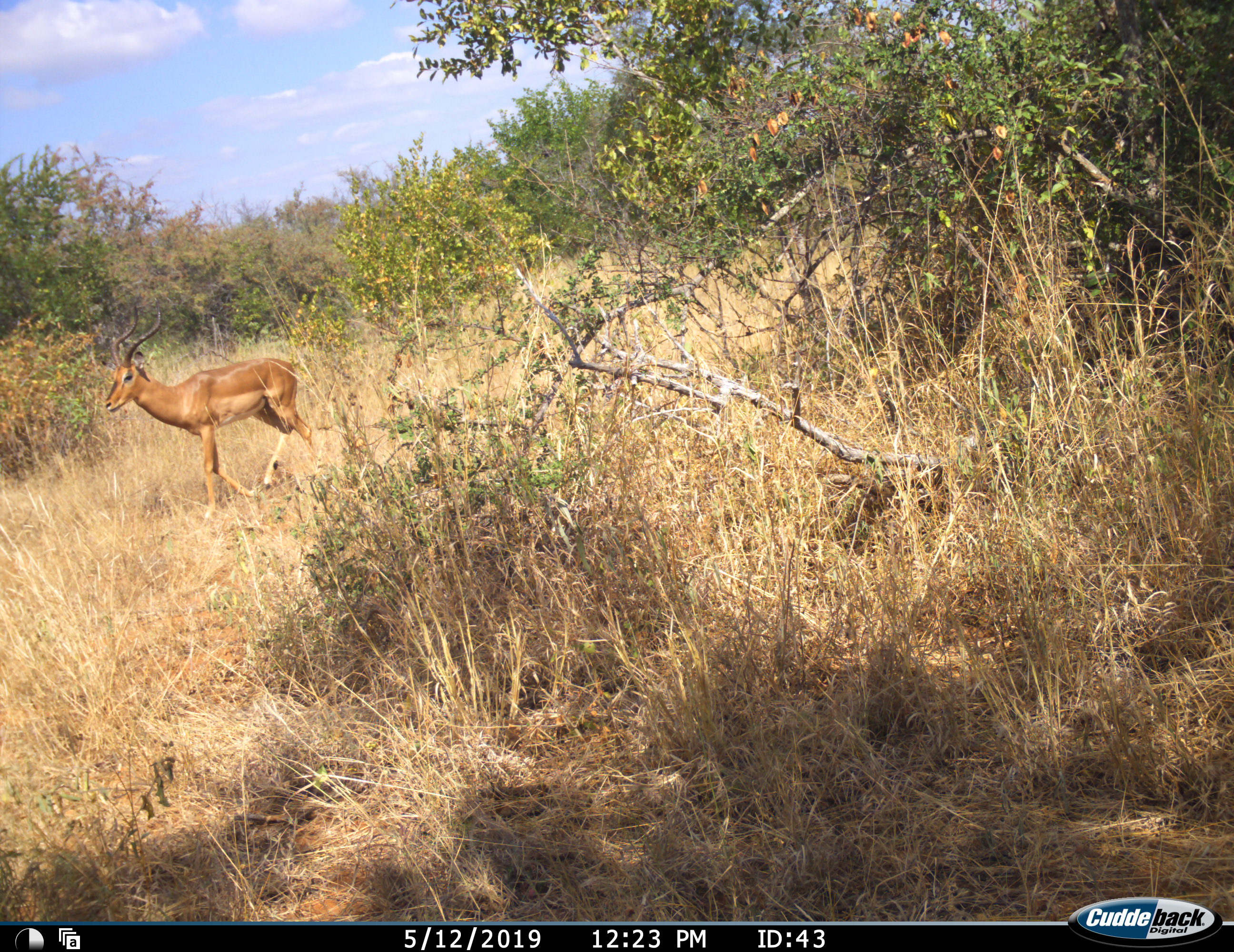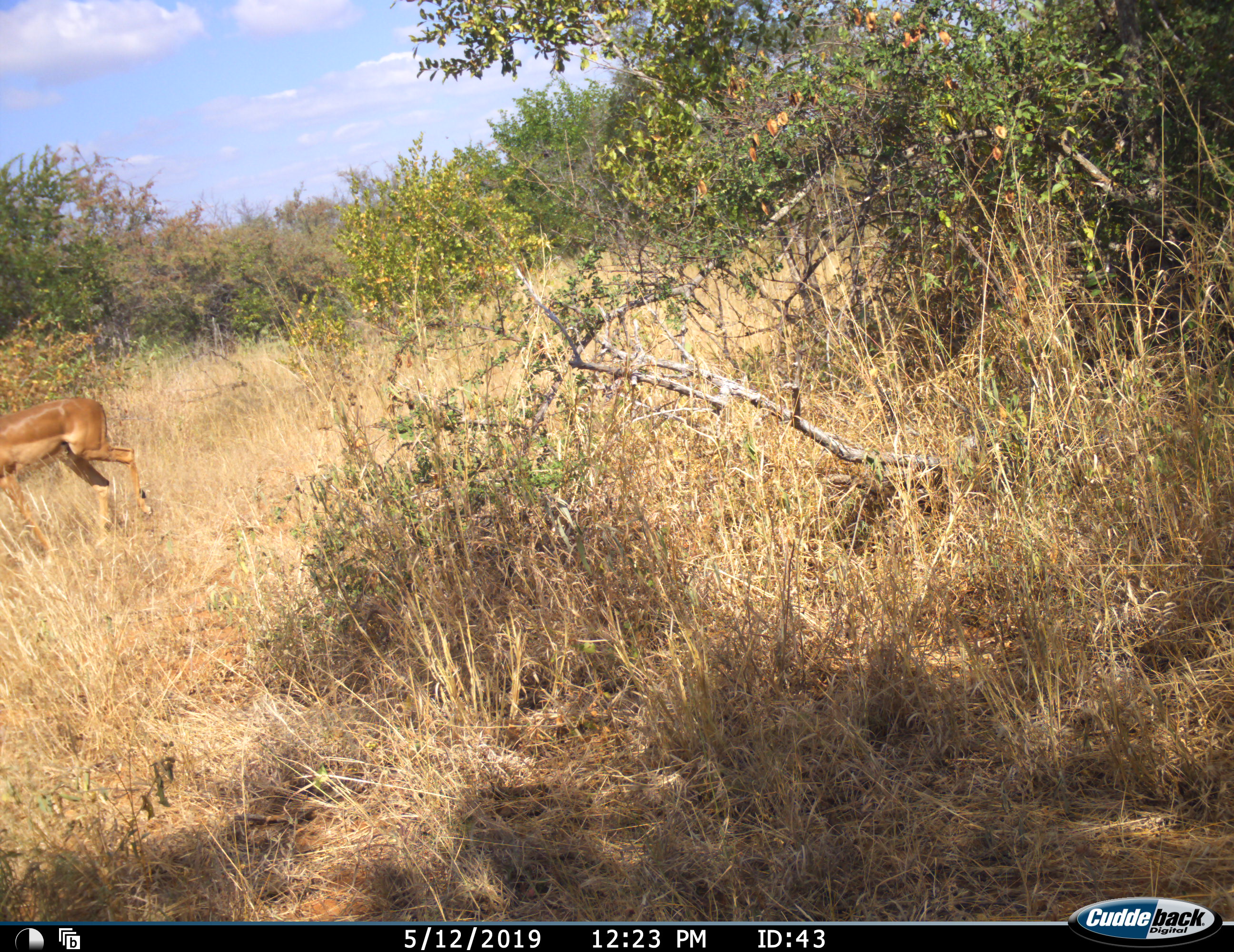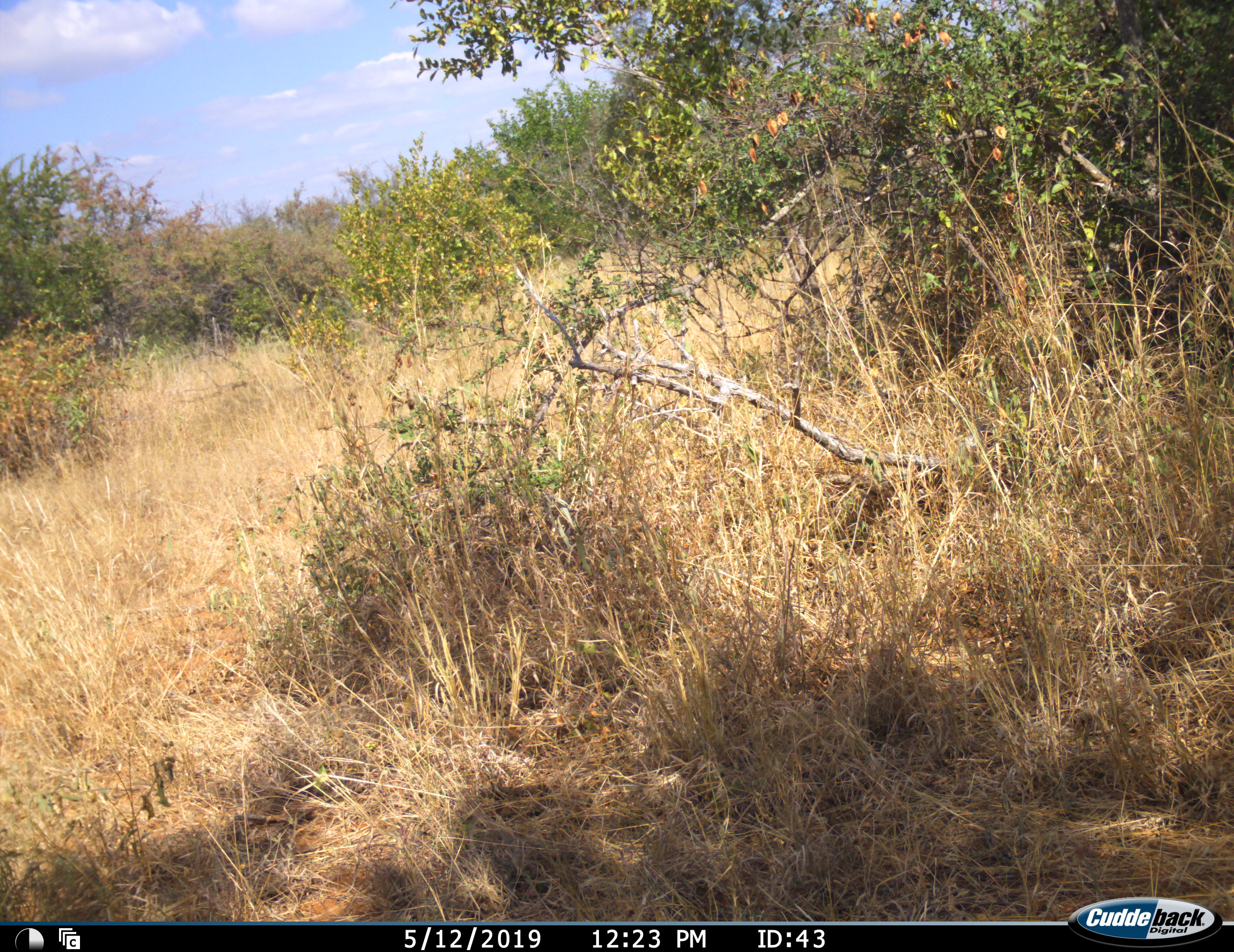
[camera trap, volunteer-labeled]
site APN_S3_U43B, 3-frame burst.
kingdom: Animalia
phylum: Chordata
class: Mammalia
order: Artiodactyla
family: Bovidae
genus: Aepyceros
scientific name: Aepyceros melampus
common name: impala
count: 1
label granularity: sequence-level